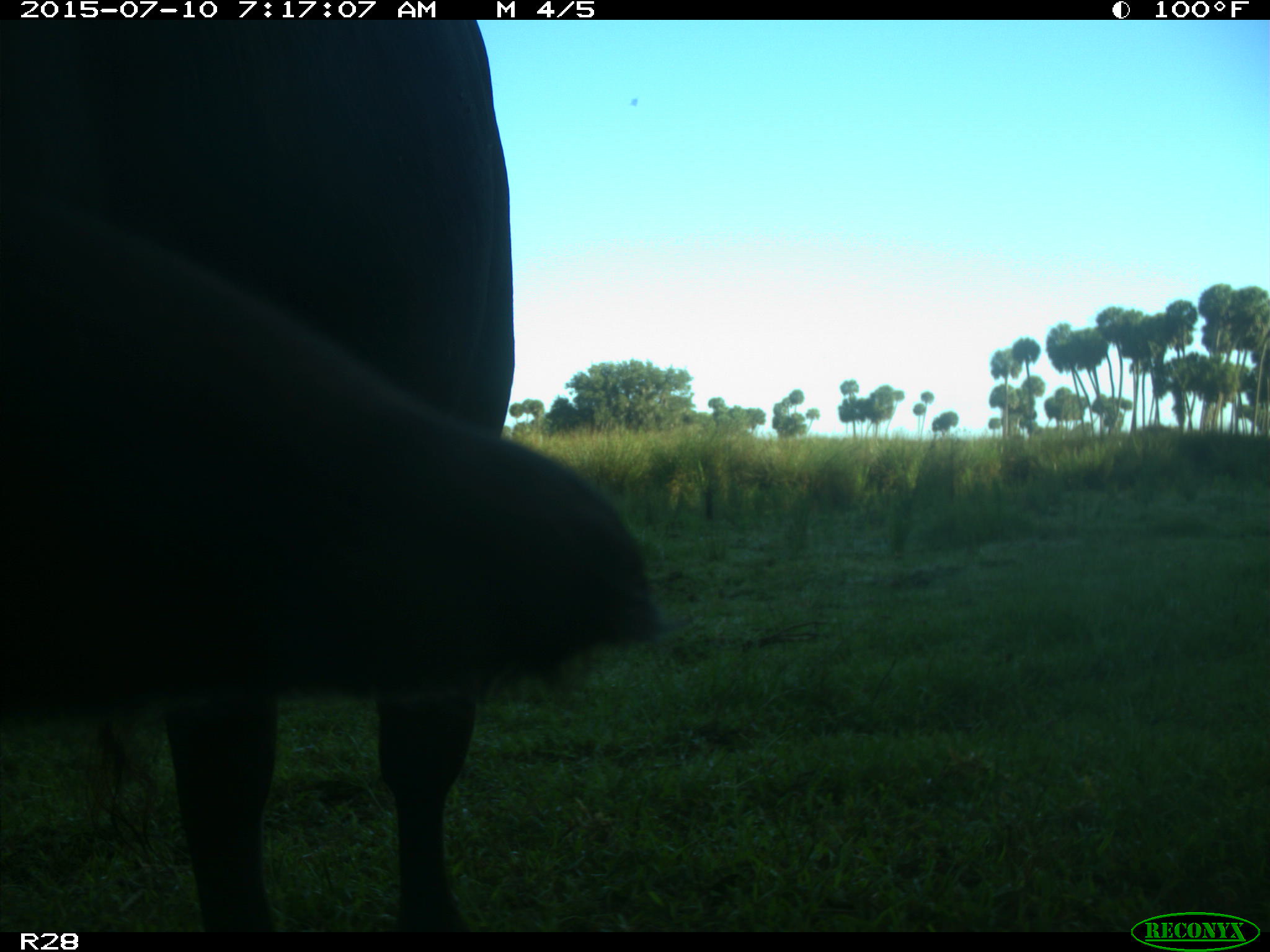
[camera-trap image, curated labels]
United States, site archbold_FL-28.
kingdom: Animalia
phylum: Chordata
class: Mammalia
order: Artiodactyla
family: Bovidae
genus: Bos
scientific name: Bos taurus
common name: domestic cow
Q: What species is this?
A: Bos taurus (domestic cow).